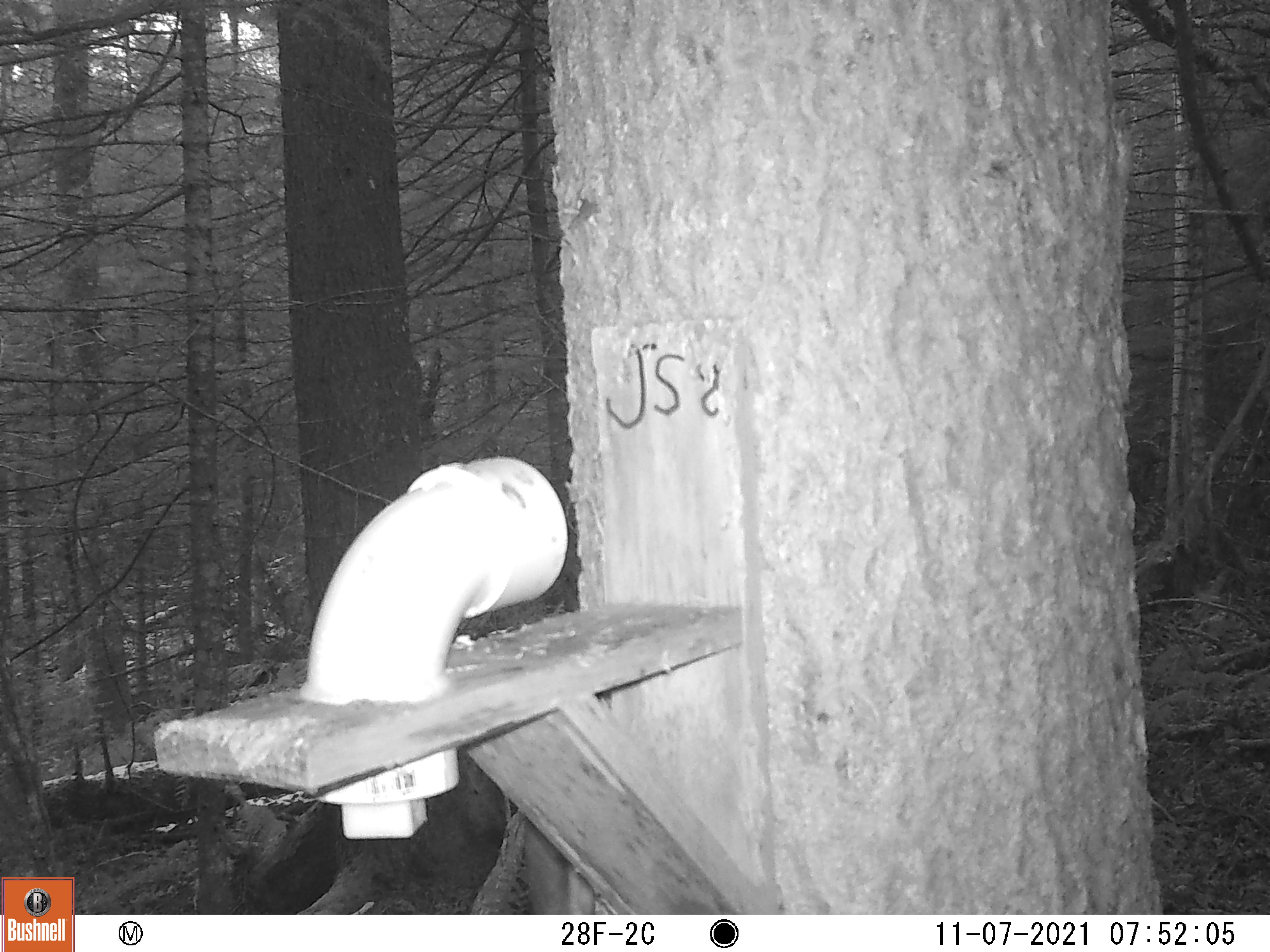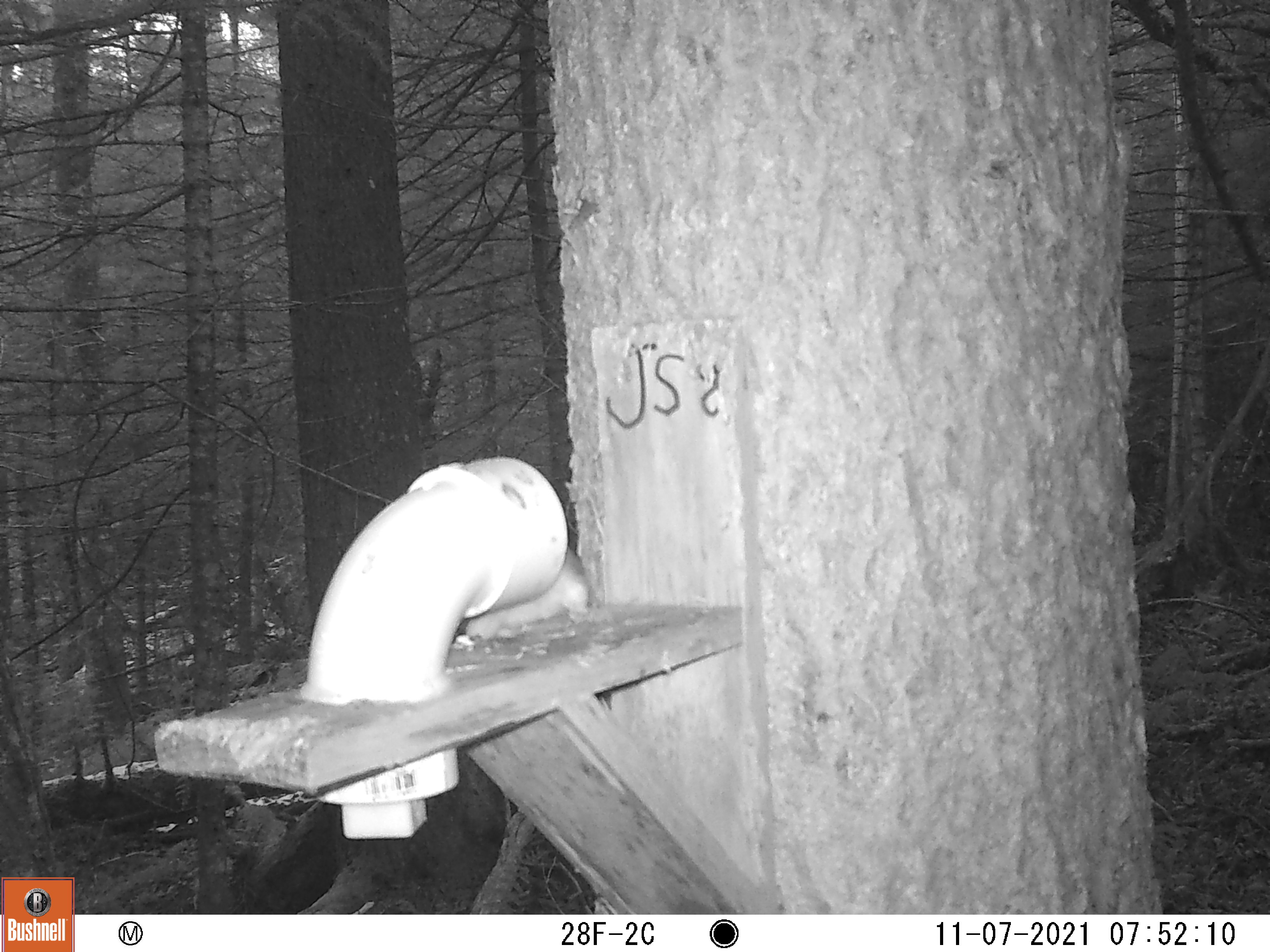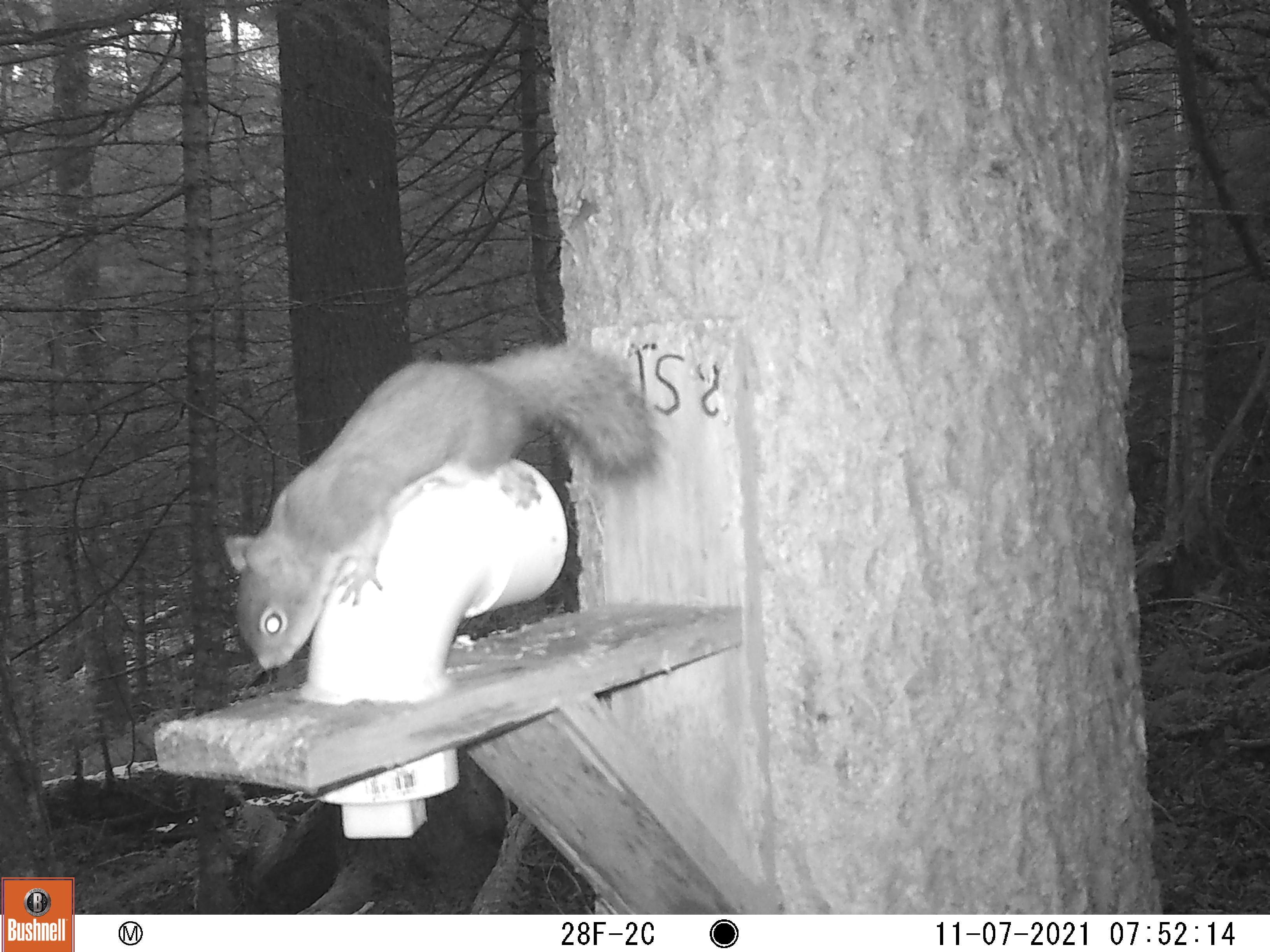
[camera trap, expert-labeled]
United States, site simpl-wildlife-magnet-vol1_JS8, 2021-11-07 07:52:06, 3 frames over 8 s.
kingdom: Animalia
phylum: Chordata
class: Mammalia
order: Rodentia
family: Sciuridae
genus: Tamiasciurus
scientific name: Tamiasciurus hudsonicus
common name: red squirrel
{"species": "red squirrel (Tamiasciurus hudsonicus)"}